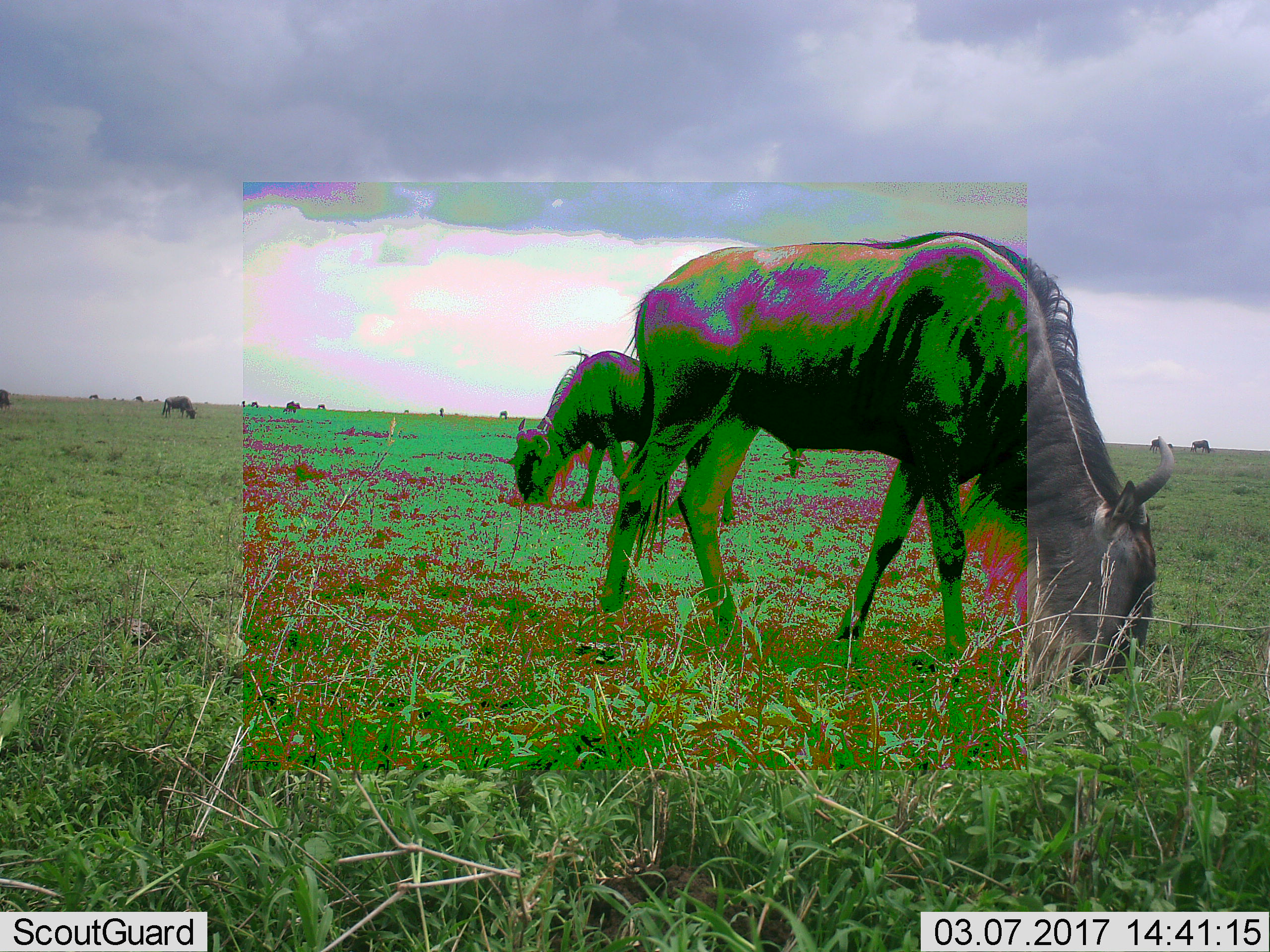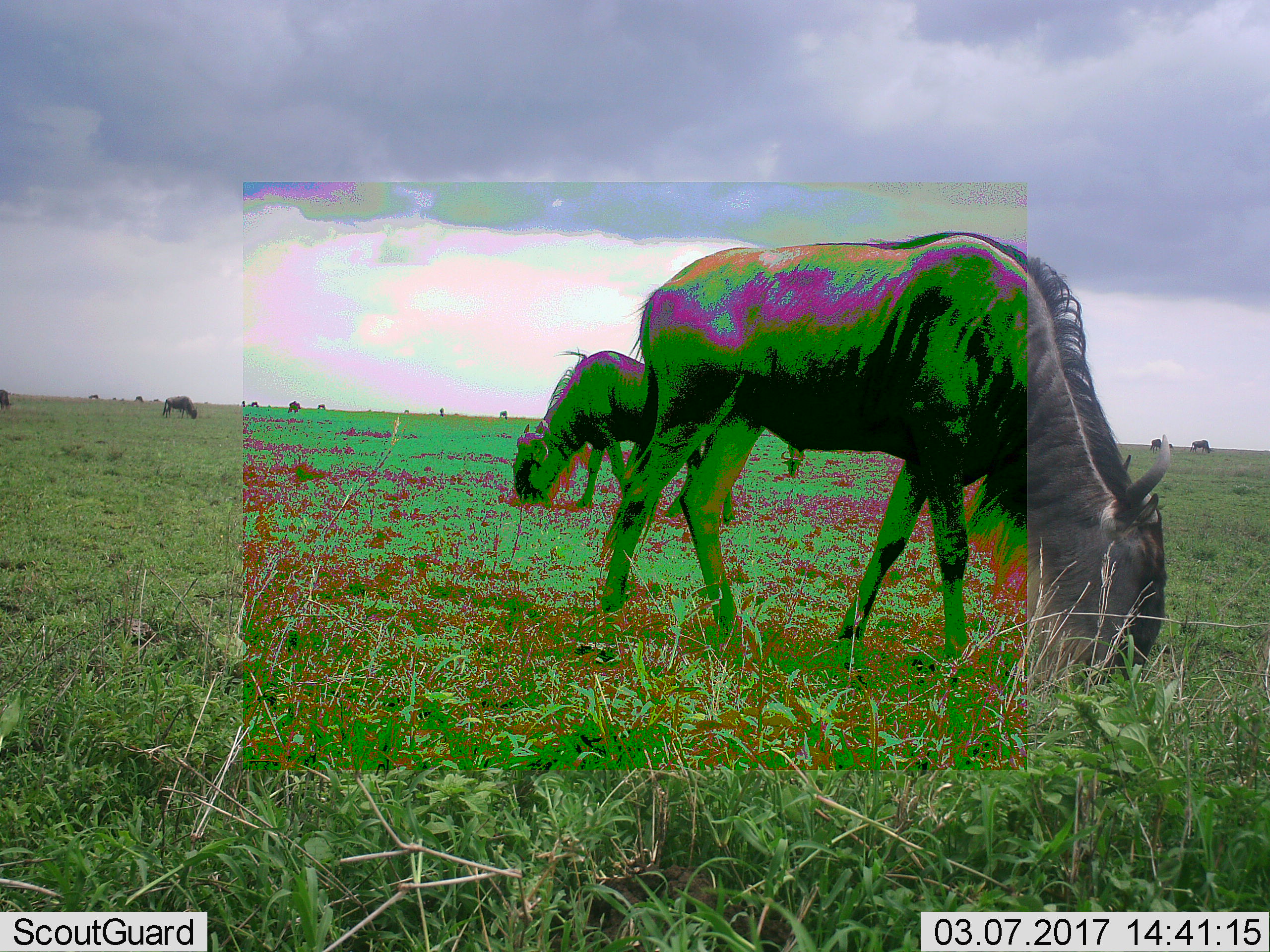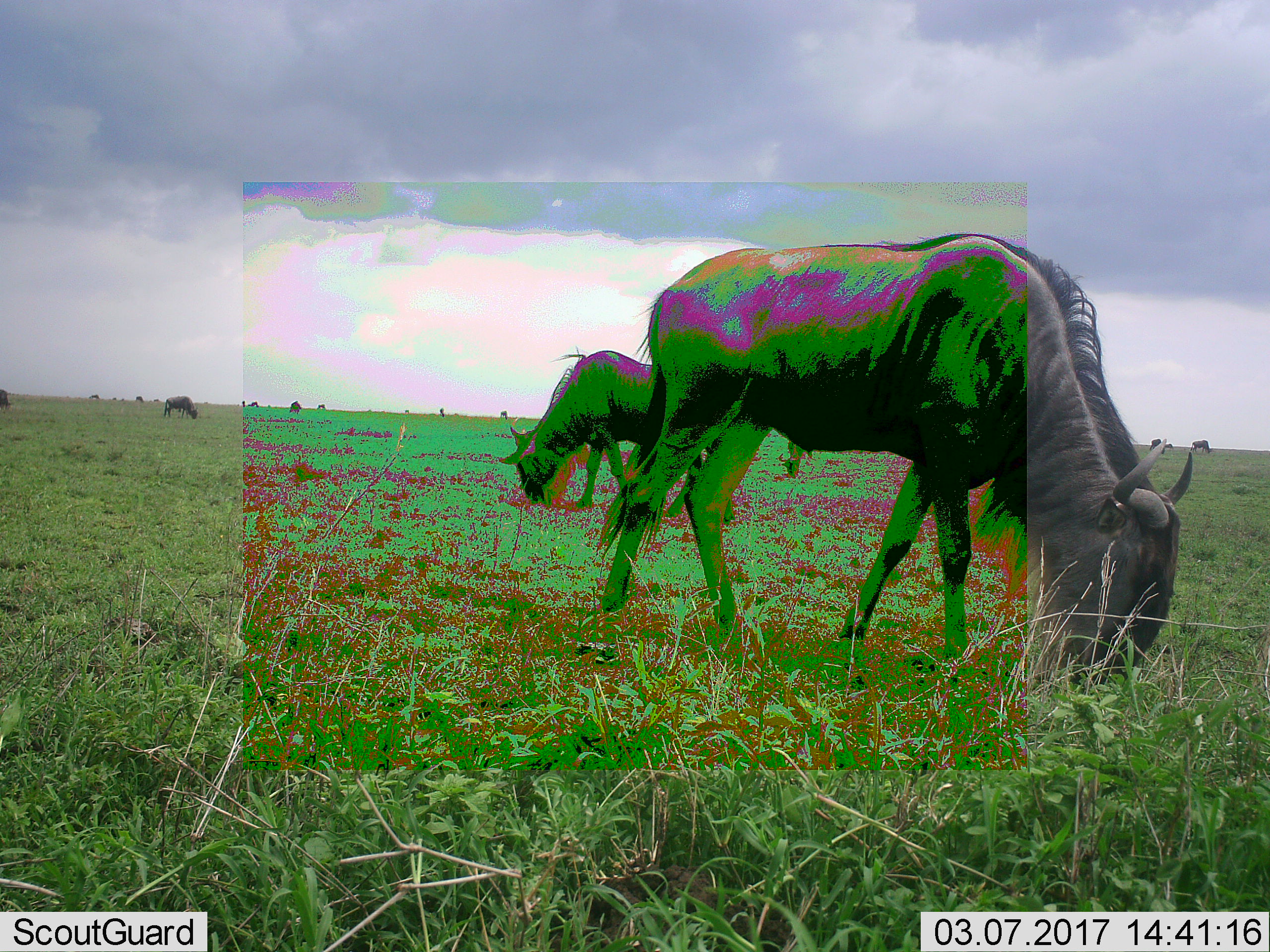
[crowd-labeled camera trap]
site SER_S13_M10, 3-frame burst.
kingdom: Animalia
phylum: Chordata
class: Mammalia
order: Artiodactyla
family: Bovidae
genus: Connochaetes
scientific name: Connochaetes taurinus taurinus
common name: blue wildebeest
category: wildebeestblue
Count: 5.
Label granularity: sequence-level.